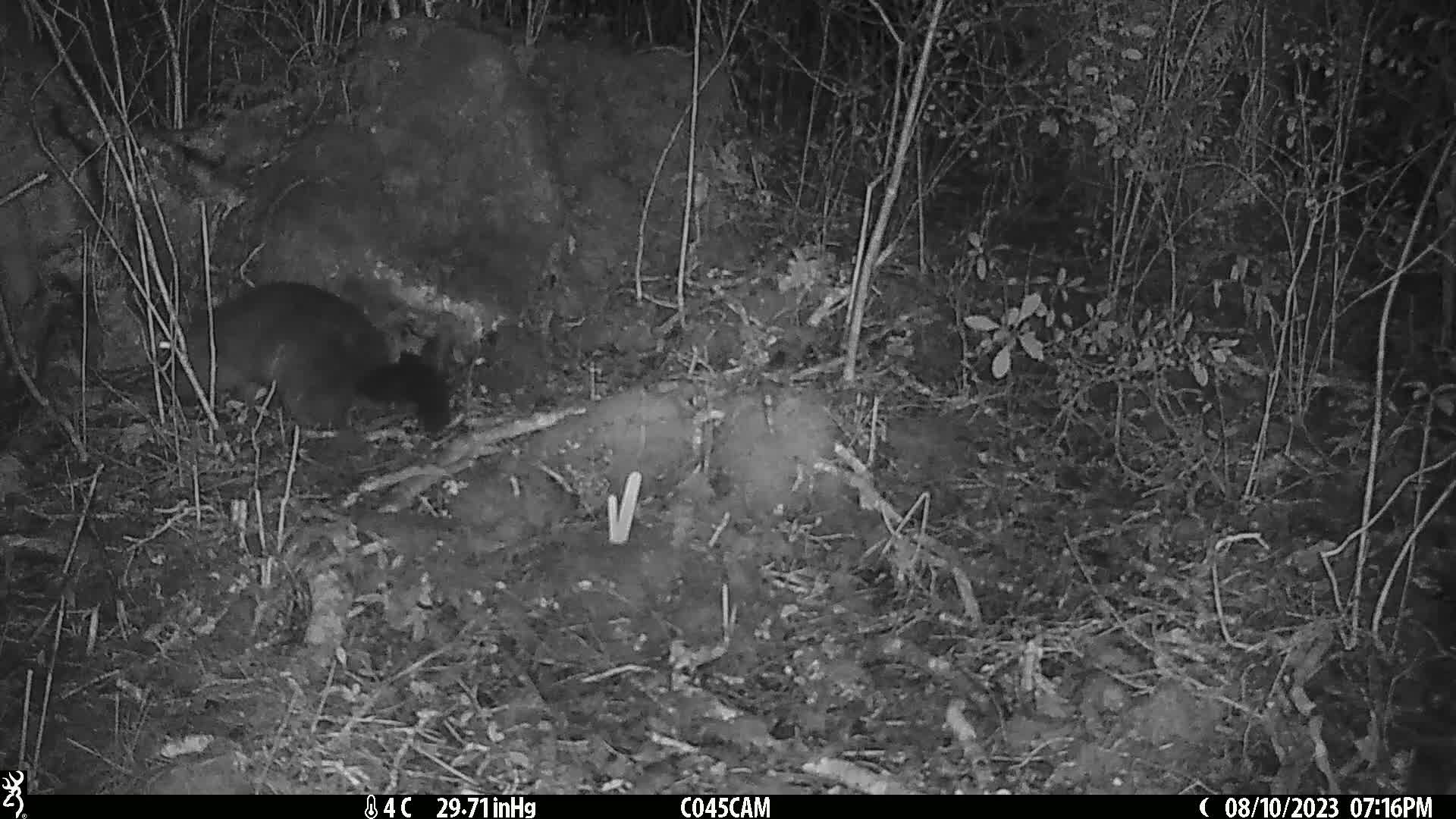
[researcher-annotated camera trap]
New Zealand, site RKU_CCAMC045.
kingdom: Animalia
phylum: Chordata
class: Mammalia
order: Diprotodontia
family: Phalangeridae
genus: Trichosurus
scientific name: Trichosurus vulpecula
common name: common brushtail possum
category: possum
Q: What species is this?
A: Possum (common brushtail possum) (Trichosurus vulpecula).